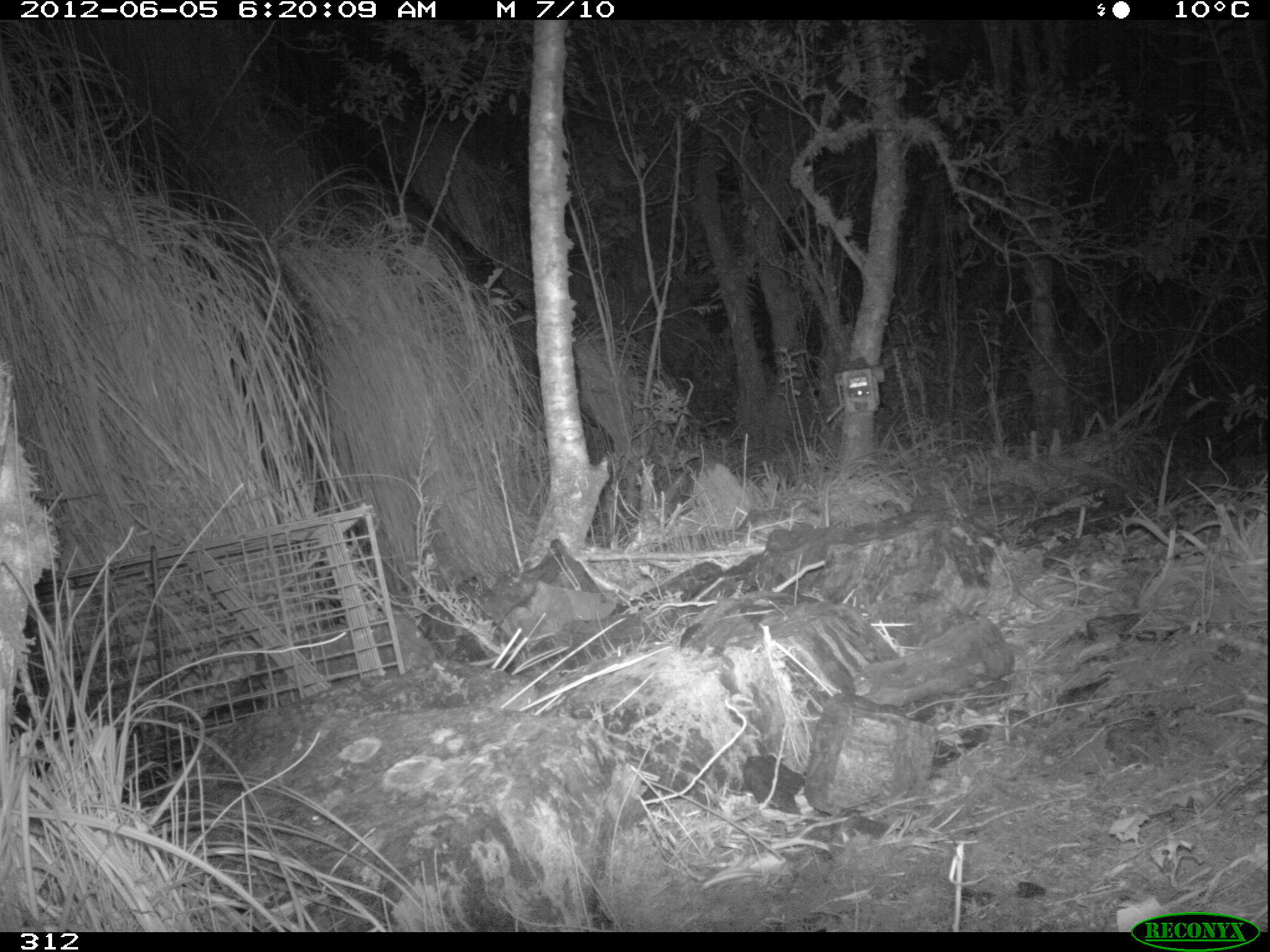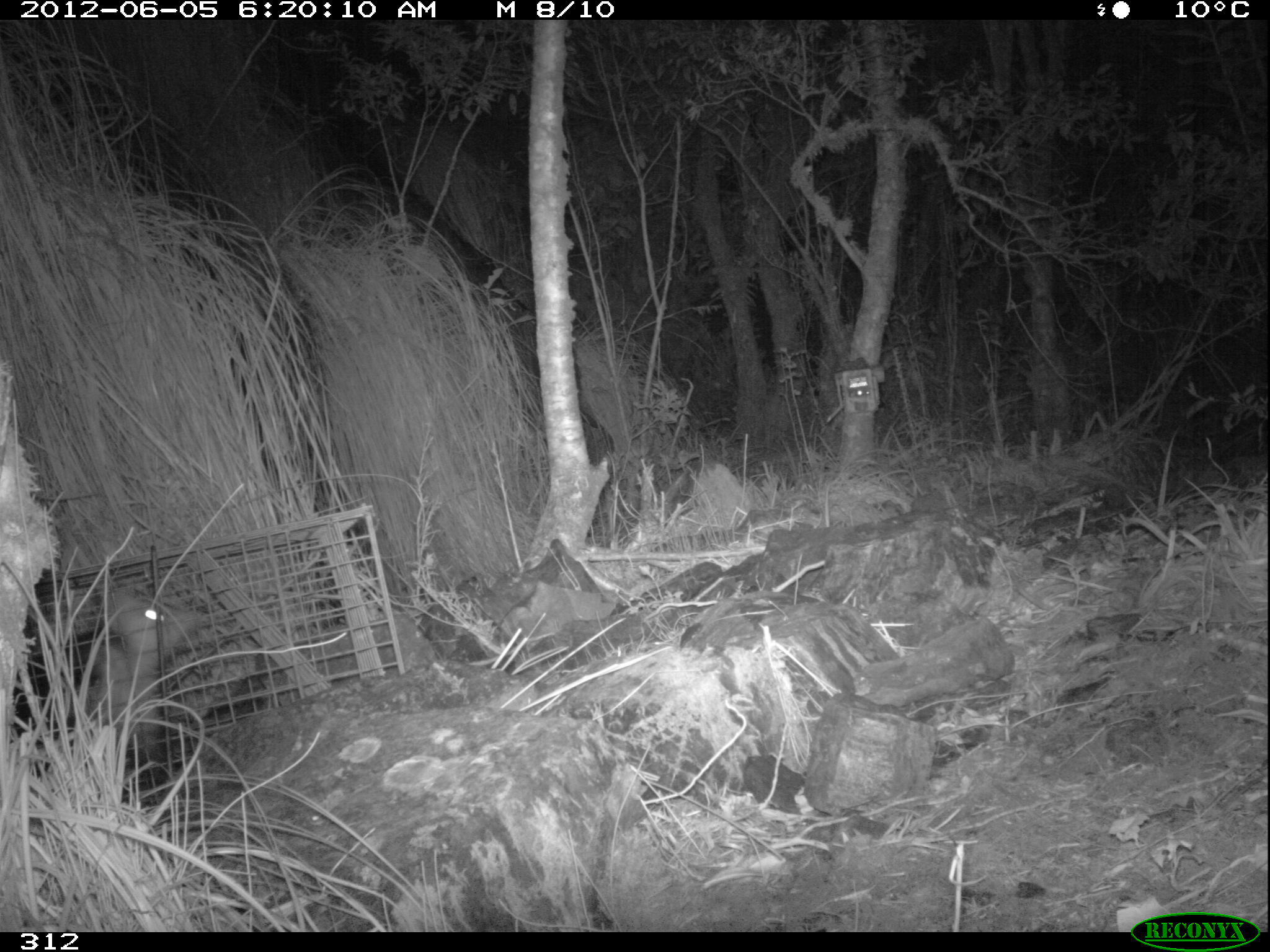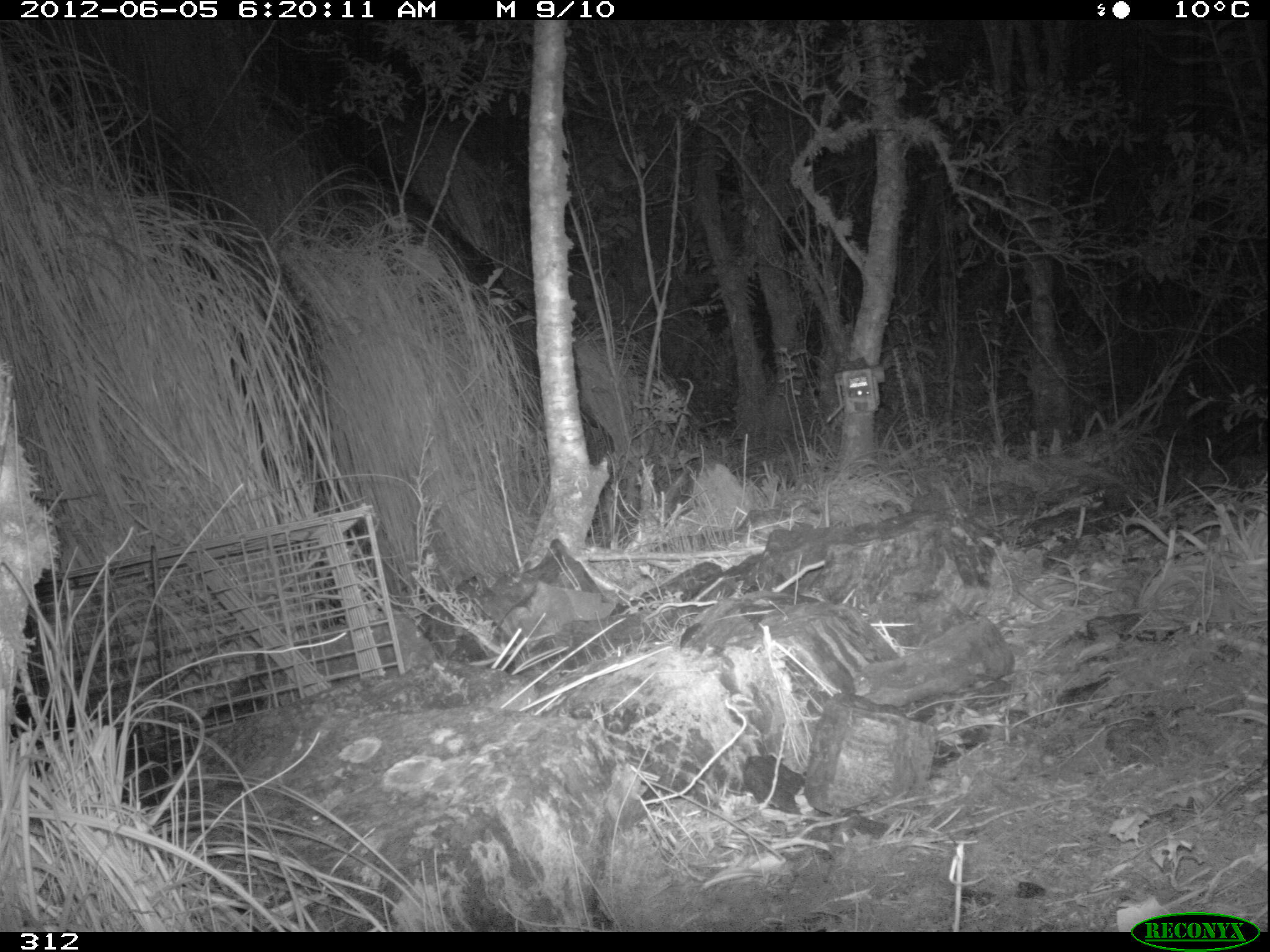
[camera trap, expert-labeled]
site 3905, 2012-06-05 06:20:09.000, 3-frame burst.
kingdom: Animalia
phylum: Chordata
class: Mammalia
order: Didelphimorphia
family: Didelphidae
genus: Didelphis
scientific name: Didelphis pernigra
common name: andean white-eared opossum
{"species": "Didelphis pernigra (andean white-eared opossum)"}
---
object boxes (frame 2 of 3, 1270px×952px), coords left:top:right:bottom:
didelphis pernigra: 36:581:202:759